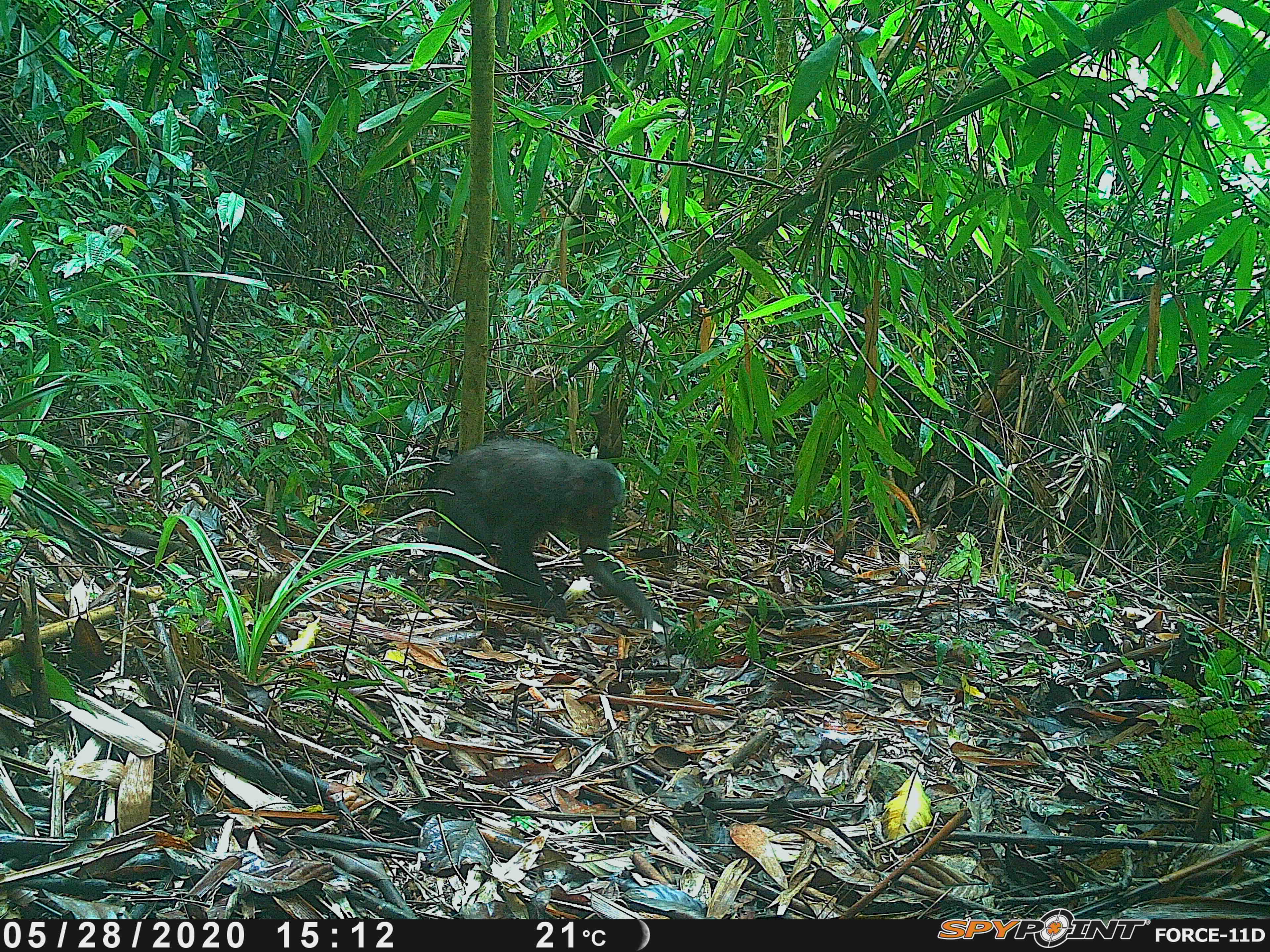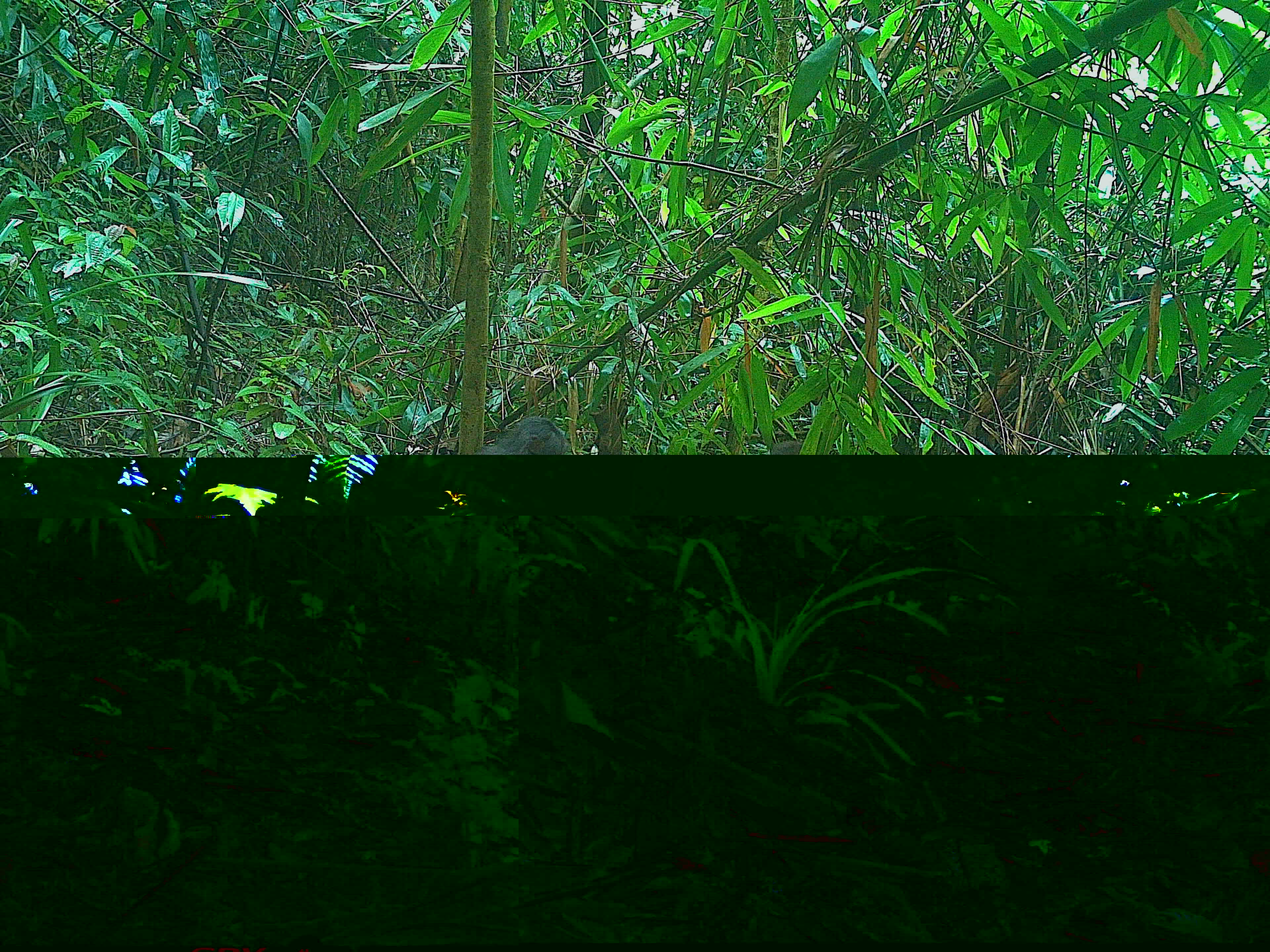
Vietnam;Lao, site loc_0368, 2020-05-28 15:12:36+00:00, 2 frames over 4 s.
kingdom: Animalia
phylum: Chordata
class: Mammalia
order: Primates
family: Cercopithecidae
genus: Macaca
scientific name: Macaca arctoides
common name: stump-tailed macaque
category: stump tailed macaque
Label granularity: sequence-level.